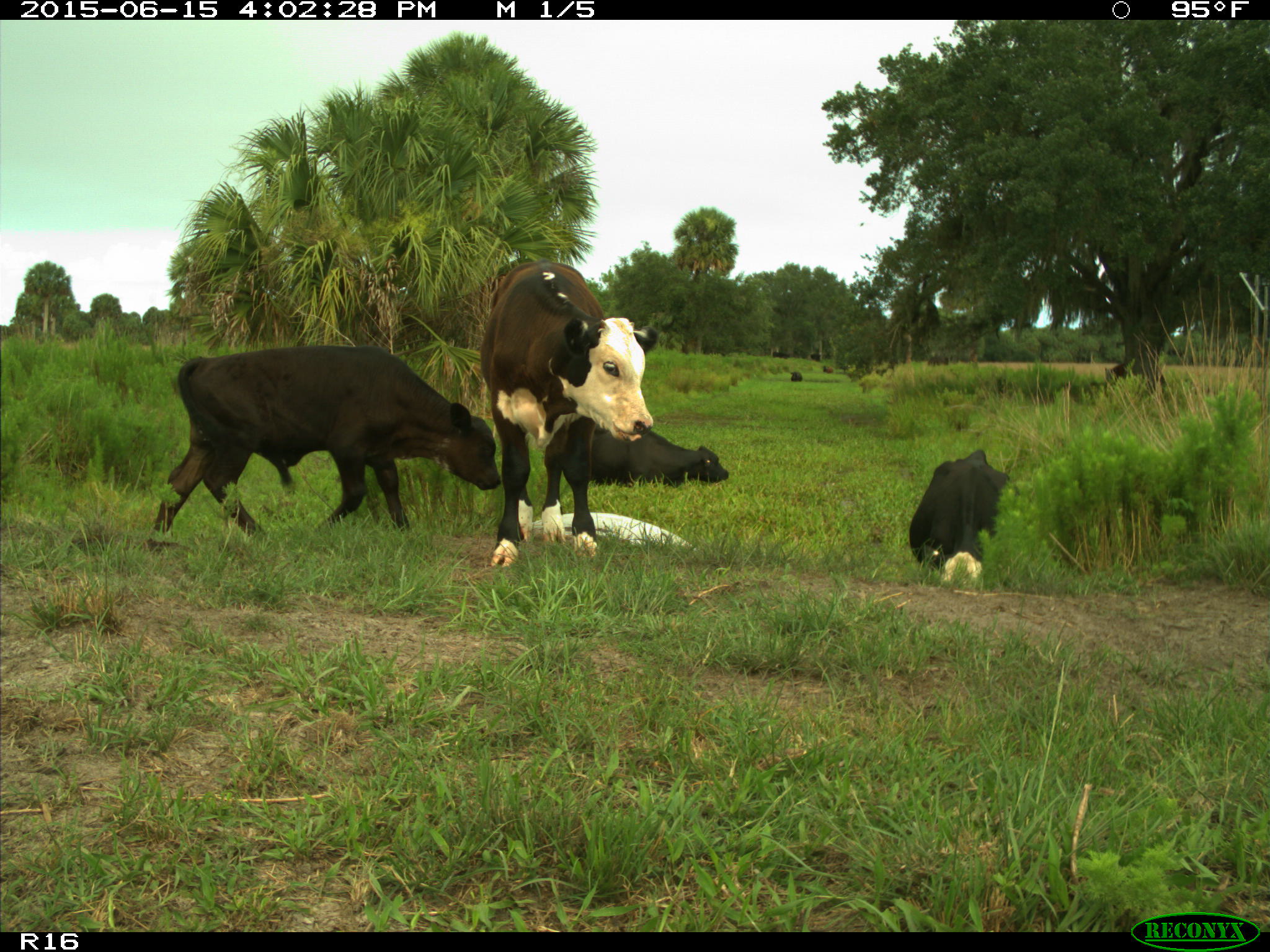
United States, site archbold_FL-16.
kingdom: Animalia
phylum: Chordata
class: Mammalia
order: Artiodactyla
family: Bovidae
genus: Bos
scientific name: Bos taurus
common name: domestic cow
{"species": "Bos taurus (domestic cow)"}